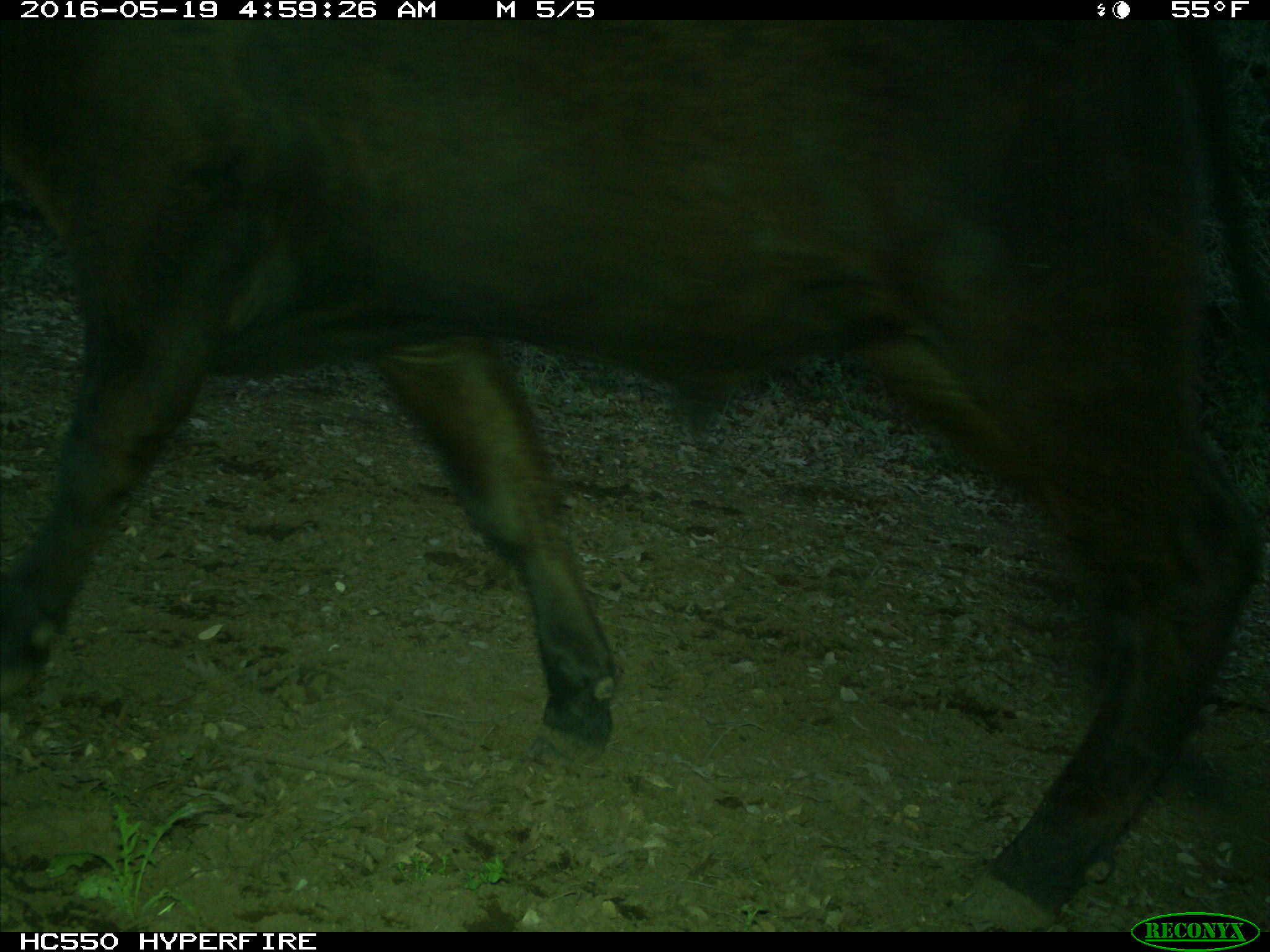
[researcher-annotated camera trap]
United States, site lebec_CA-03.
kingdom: Animalia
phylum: Chordata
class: Mammalia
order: Artiodactyla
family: Bovidae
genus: Bos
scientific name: Bos taurus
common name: domestic cow